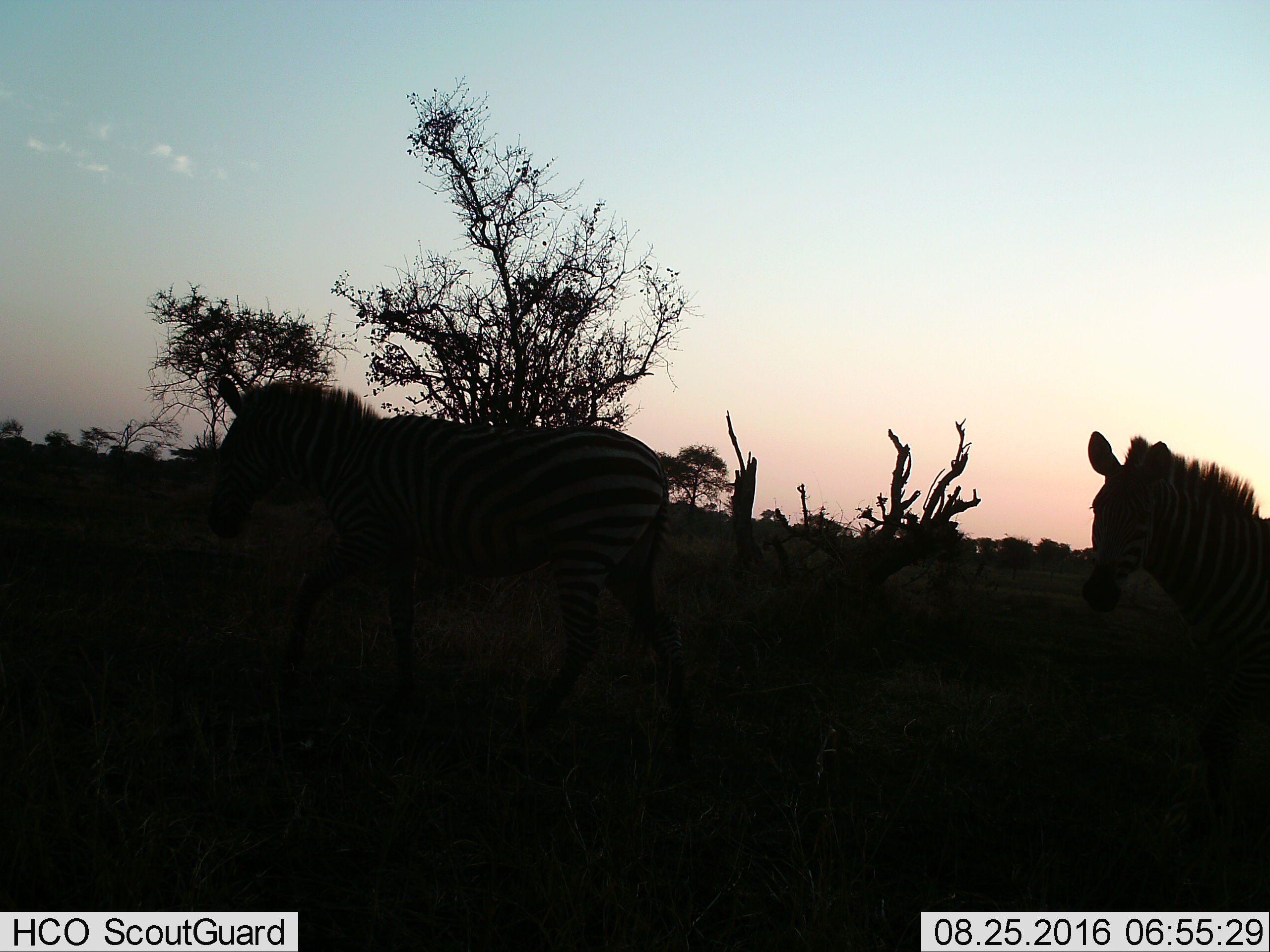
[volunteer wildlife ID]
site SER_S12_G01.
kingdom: Animalia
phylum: Chordata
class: Mammalia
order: Perissodactyla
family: Equidae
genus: Equus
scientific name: Equus quagga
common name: plains zebra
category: zebraplains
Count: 2.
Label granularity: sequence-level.